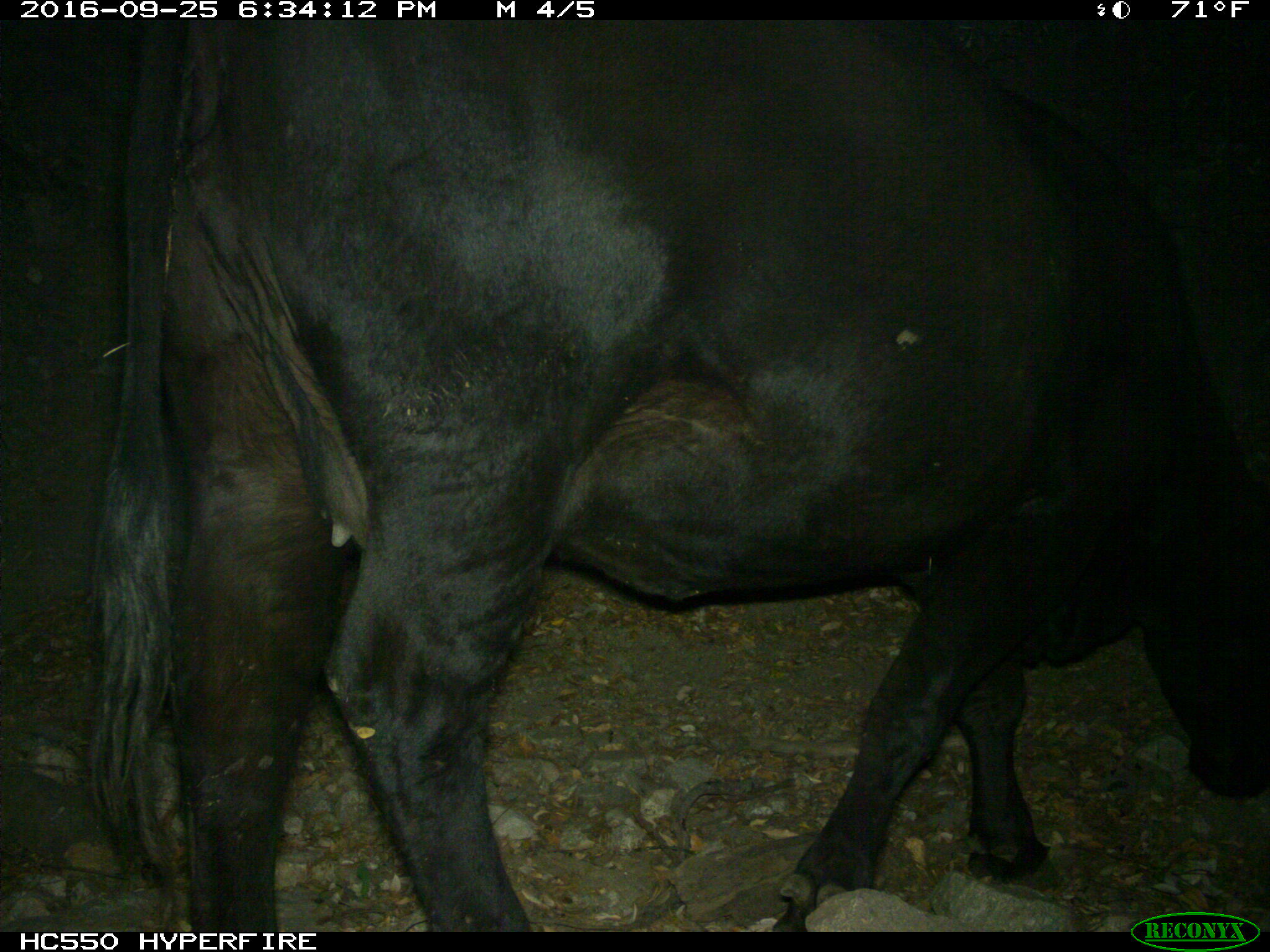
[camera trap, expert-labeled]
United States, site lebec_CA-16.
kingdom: Animalia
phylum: Chordata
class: Mammalia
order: Artiodactyla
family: Bovidae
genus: Bos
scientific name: Bos taurus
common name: domestic cow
Bos taurus (domestic cow).